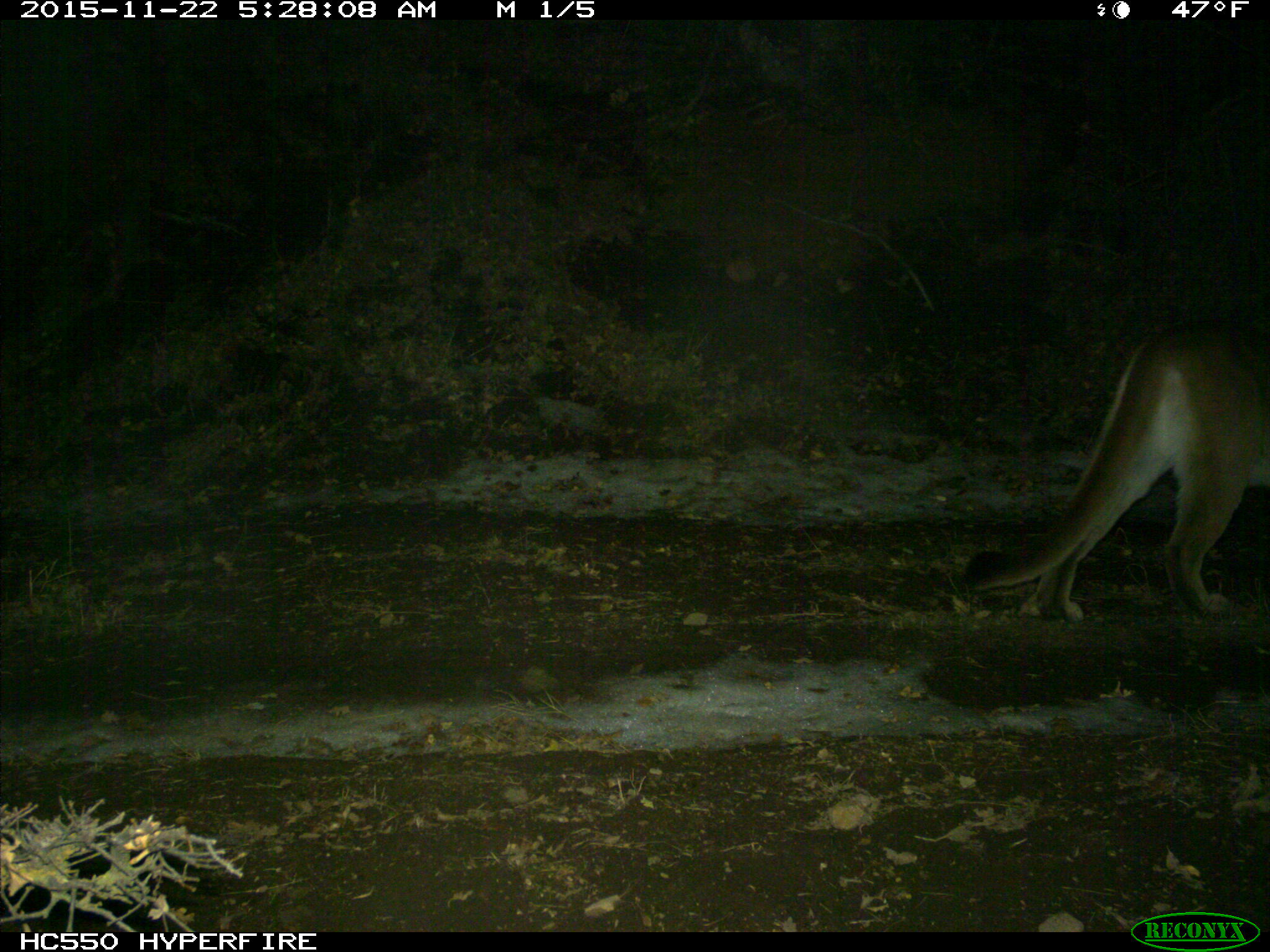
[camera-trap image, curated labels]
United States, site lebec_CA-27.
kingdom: Animalia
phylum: Chordata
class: Mammalia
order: Carnivora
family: Felidae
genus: Puma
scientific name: Puma concolor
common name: mountain lion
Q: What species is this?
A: Puma concolor (mountain lion).